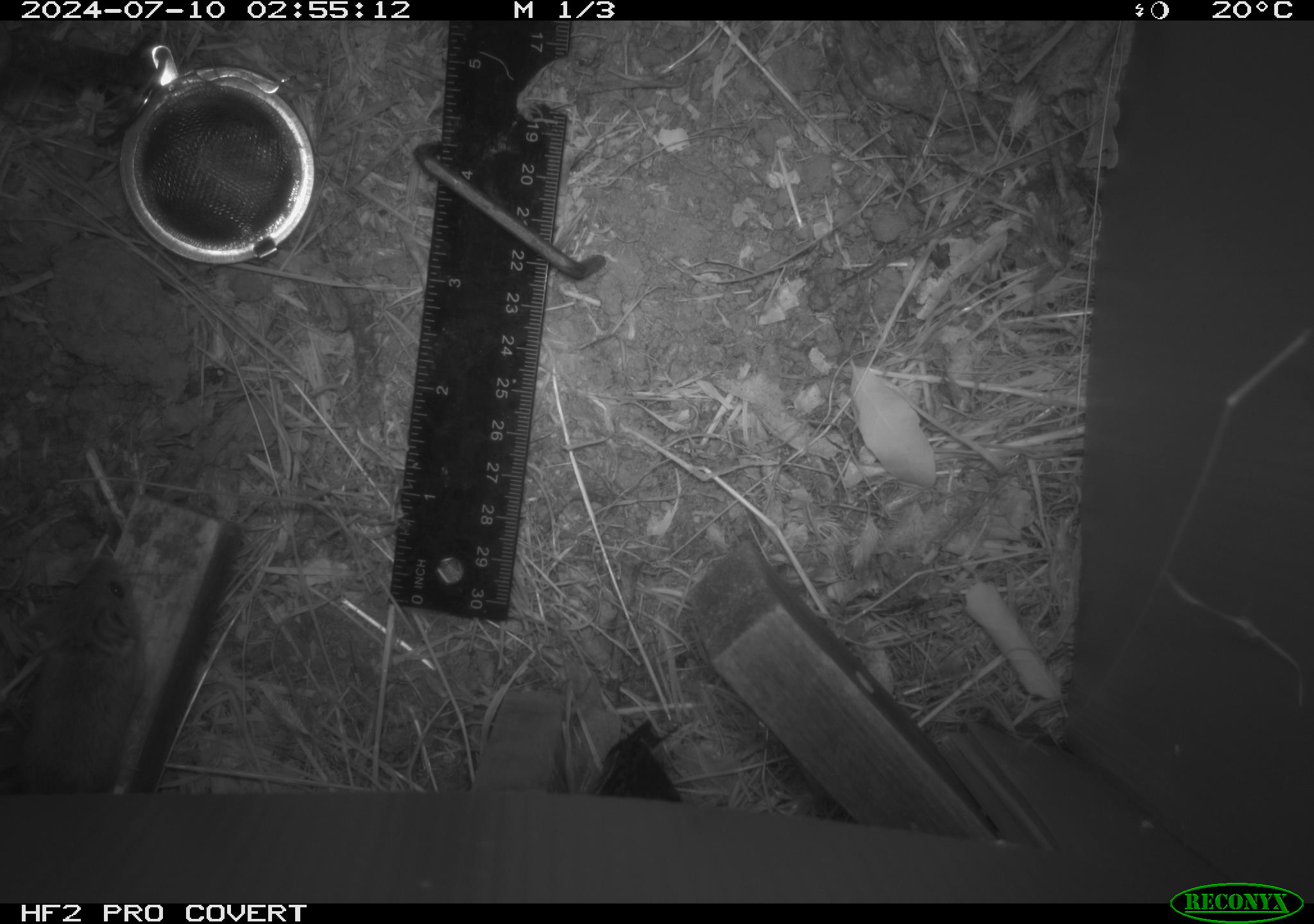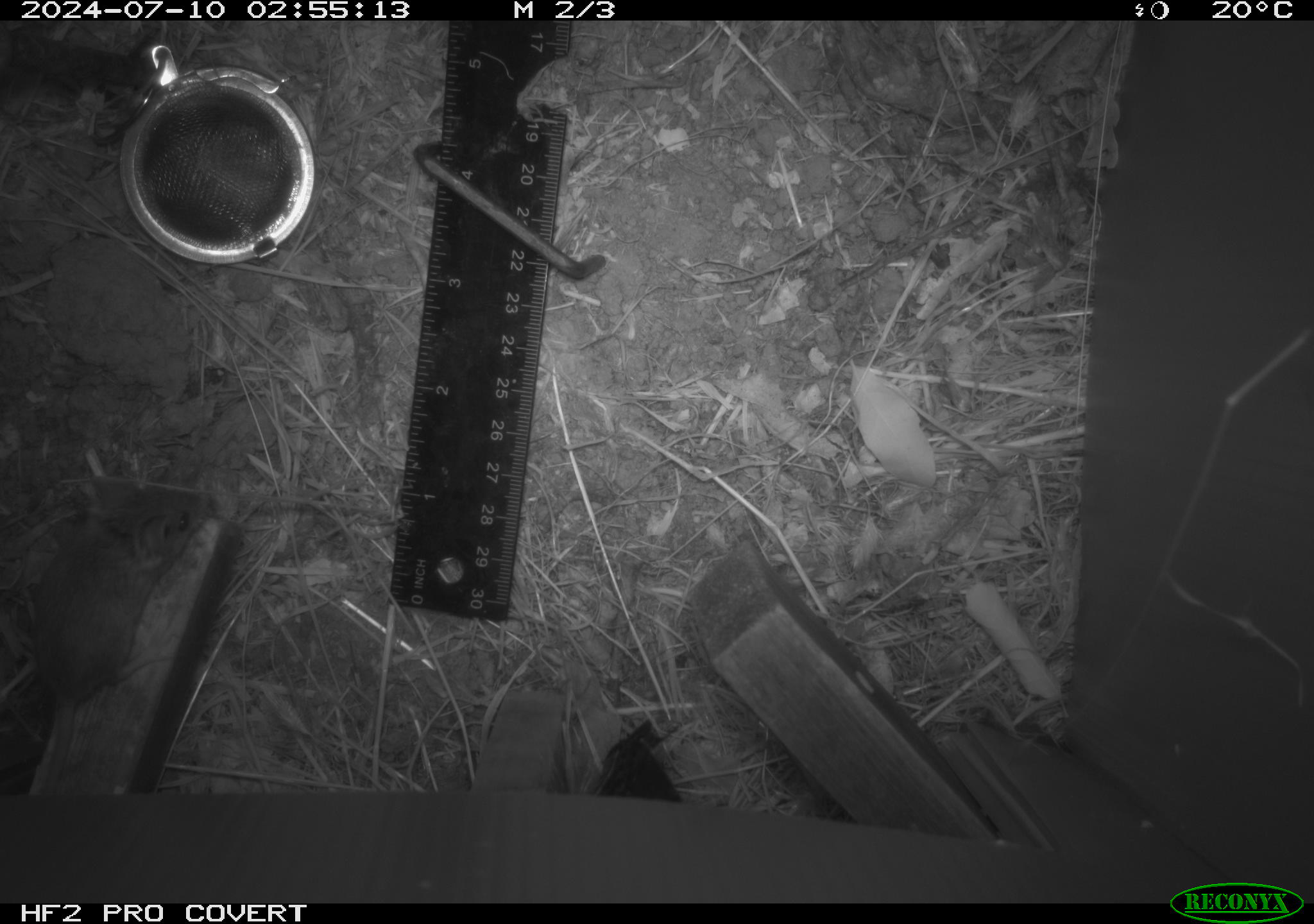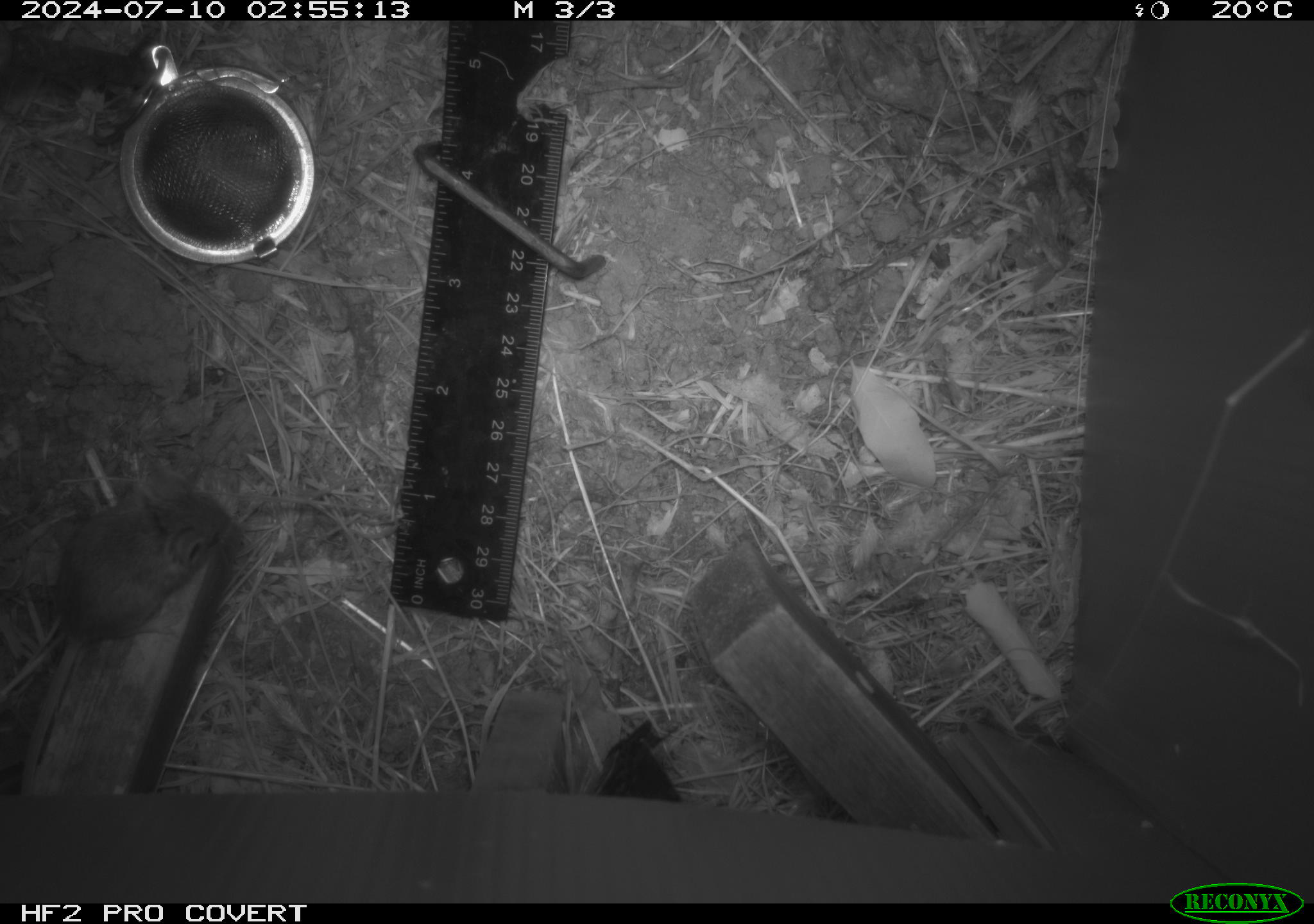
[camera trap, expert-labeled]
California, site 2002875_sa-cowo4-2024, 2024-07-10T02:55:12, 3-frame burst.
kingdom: Animalia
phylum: Chordata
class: Mammalia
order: Rodentia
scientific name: Rodentia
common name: mouse species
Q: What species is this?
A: Mouse species (Rodentia).